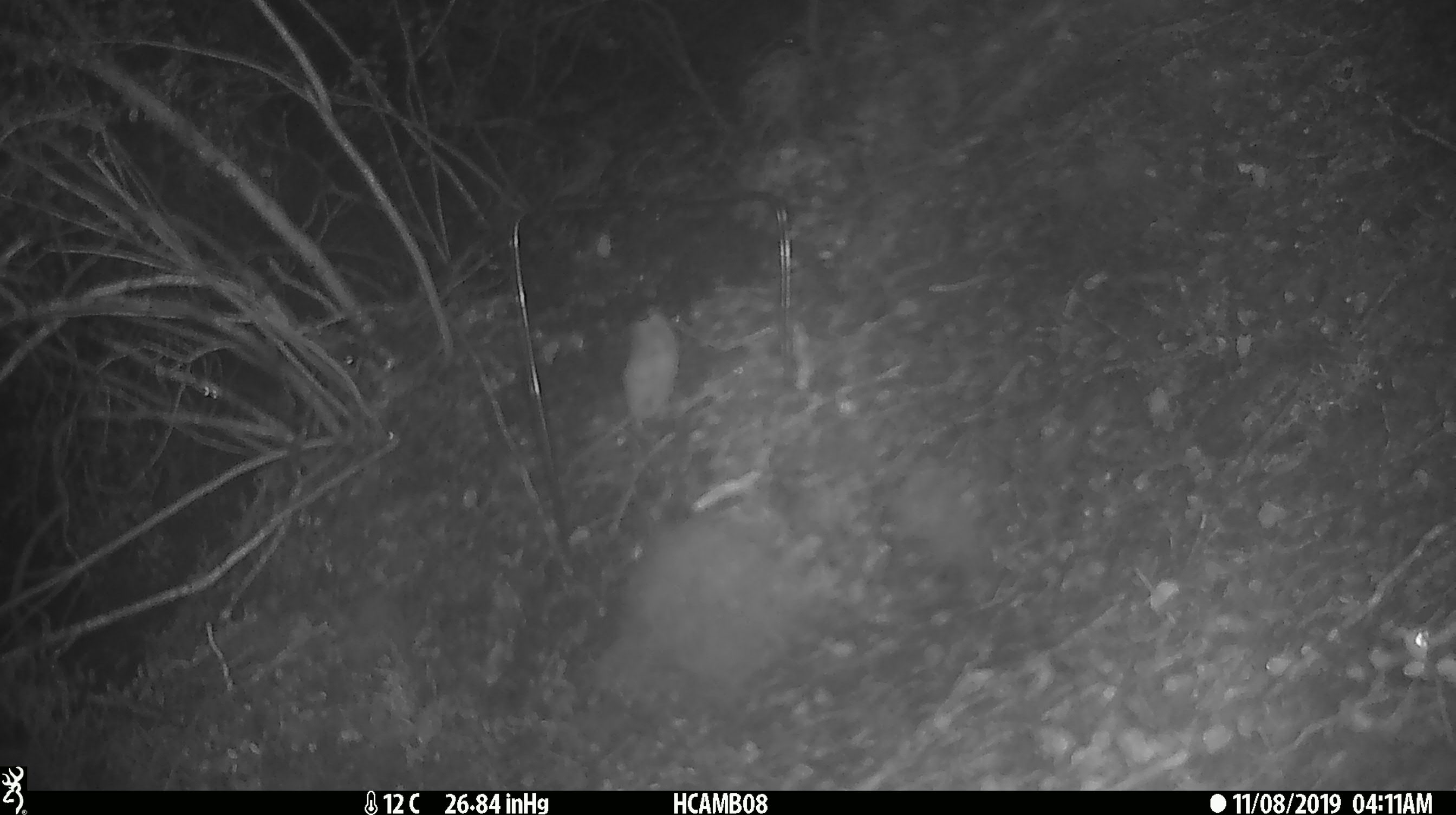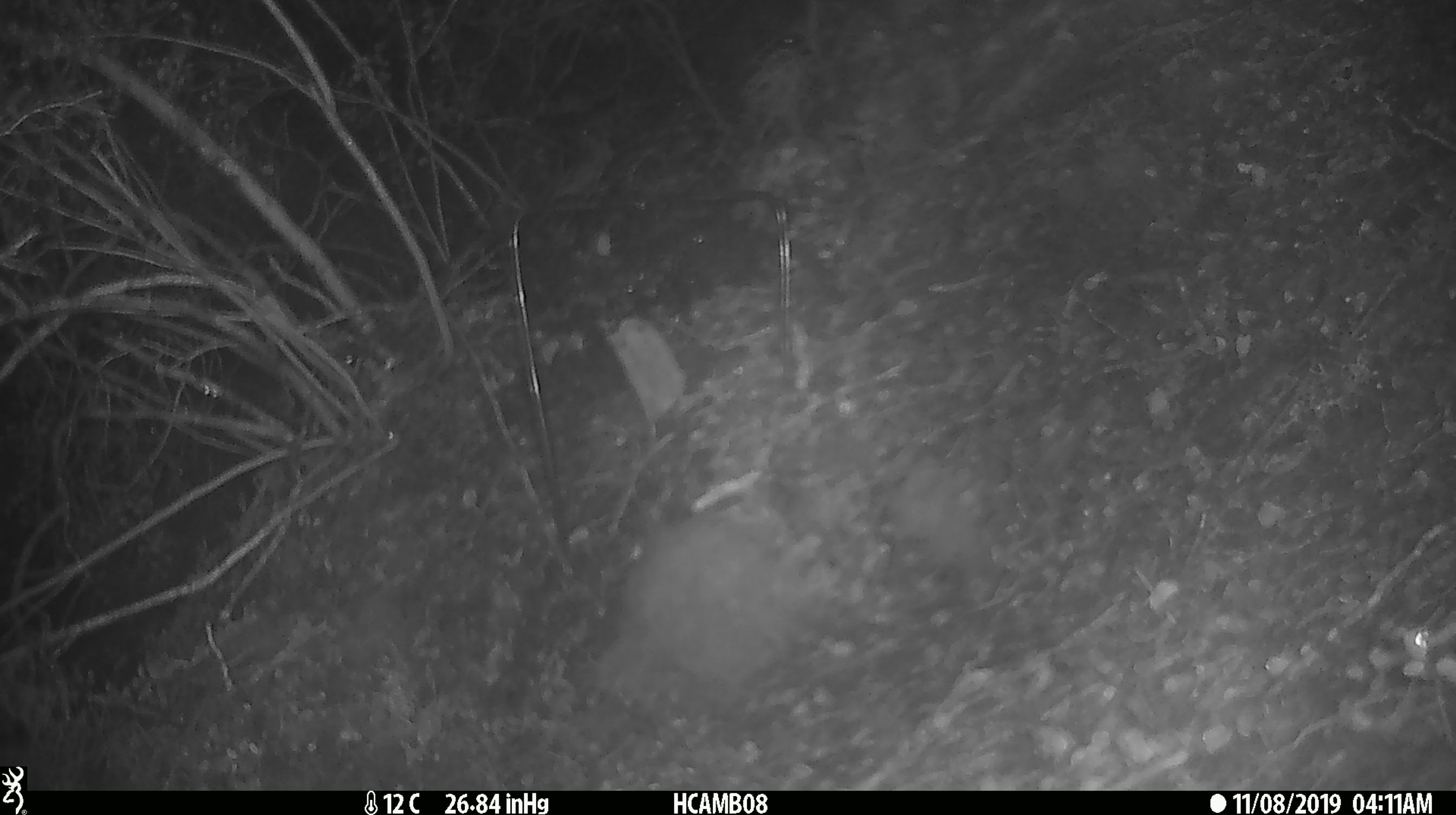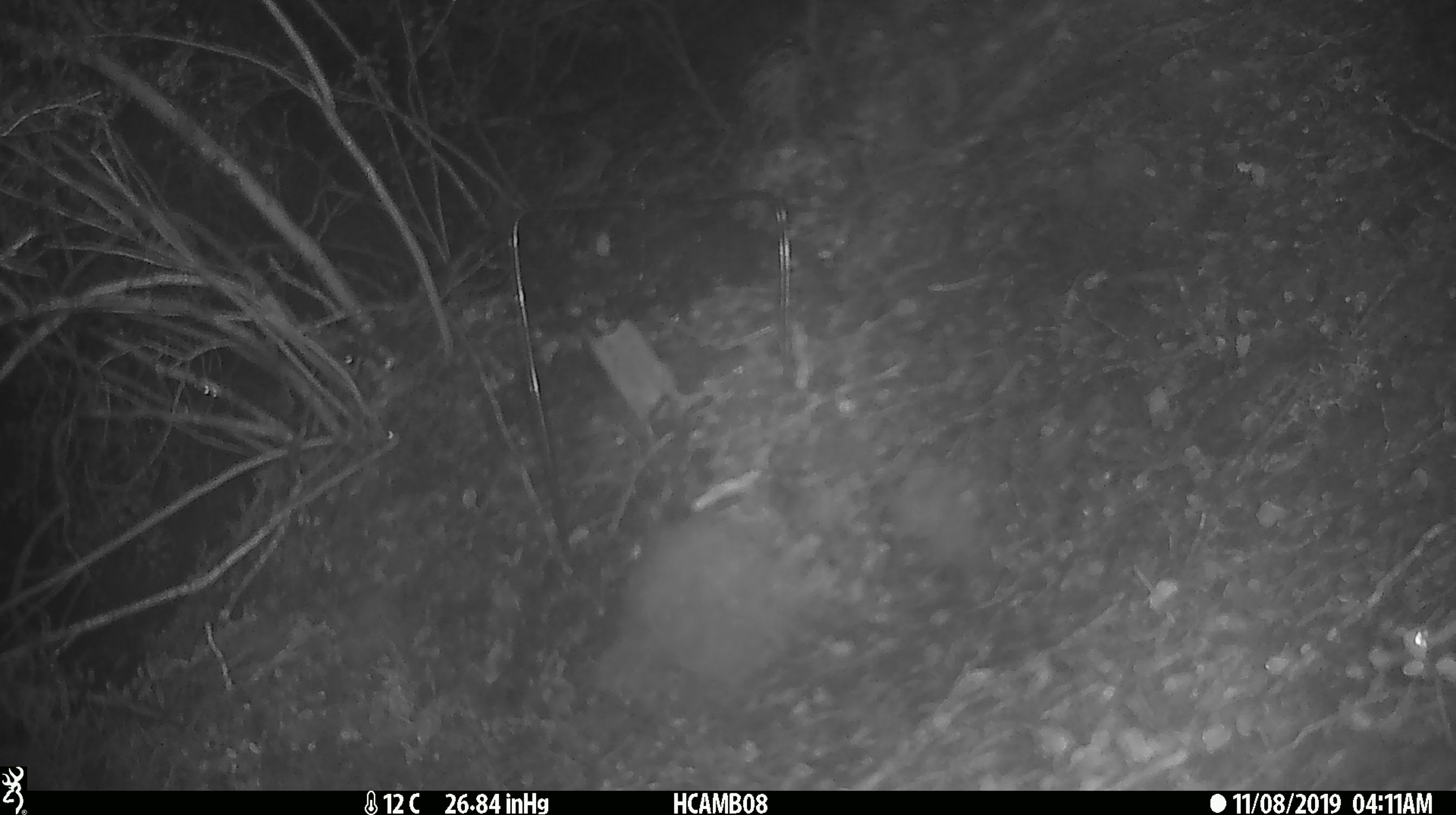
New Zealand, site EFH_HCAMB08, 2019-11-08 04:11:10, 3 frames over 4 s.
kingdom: Animalia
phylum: Chordata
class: Mammalia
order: Rodentia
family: Muridae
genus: Mus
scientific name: Mus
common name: mouse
Mouse (Mus).